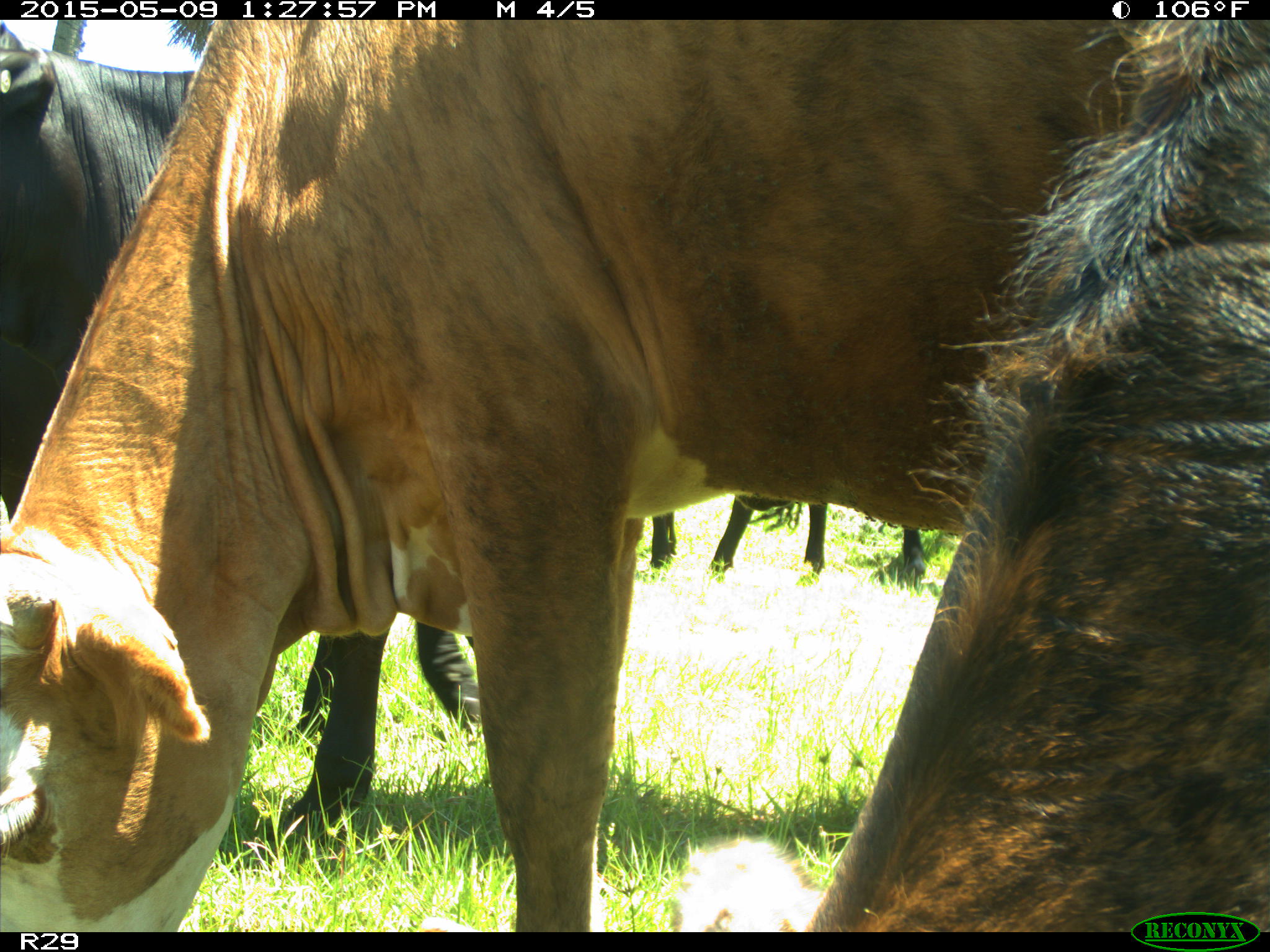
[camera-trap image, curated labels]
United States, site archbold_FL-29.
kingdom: Animalia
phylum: Chordata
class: Mammalia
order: Artiodactyla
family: Bovidae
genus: Bos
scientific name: Bos taurus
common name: domestic cow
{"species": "Bos taurus (domestic cow)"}